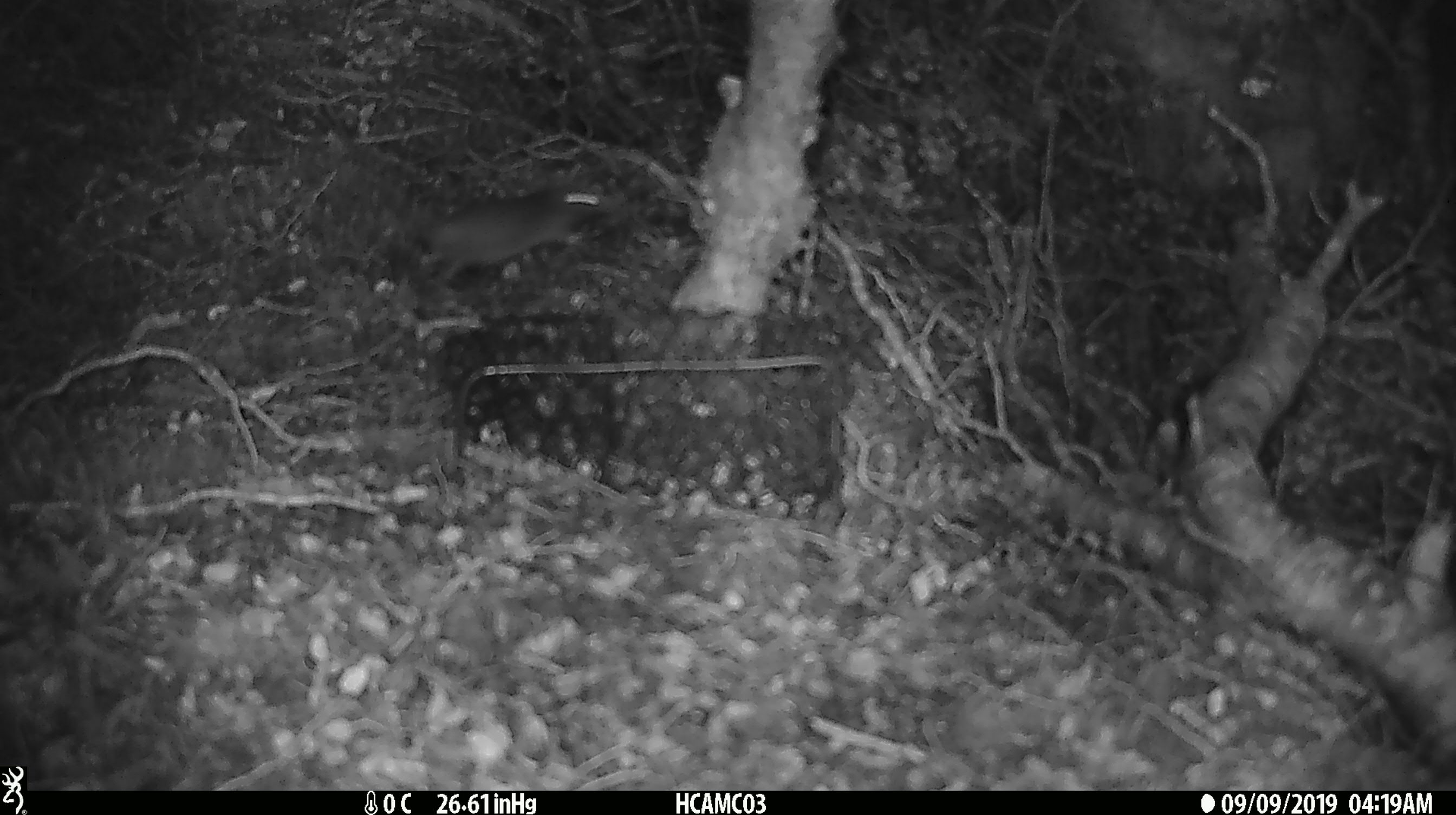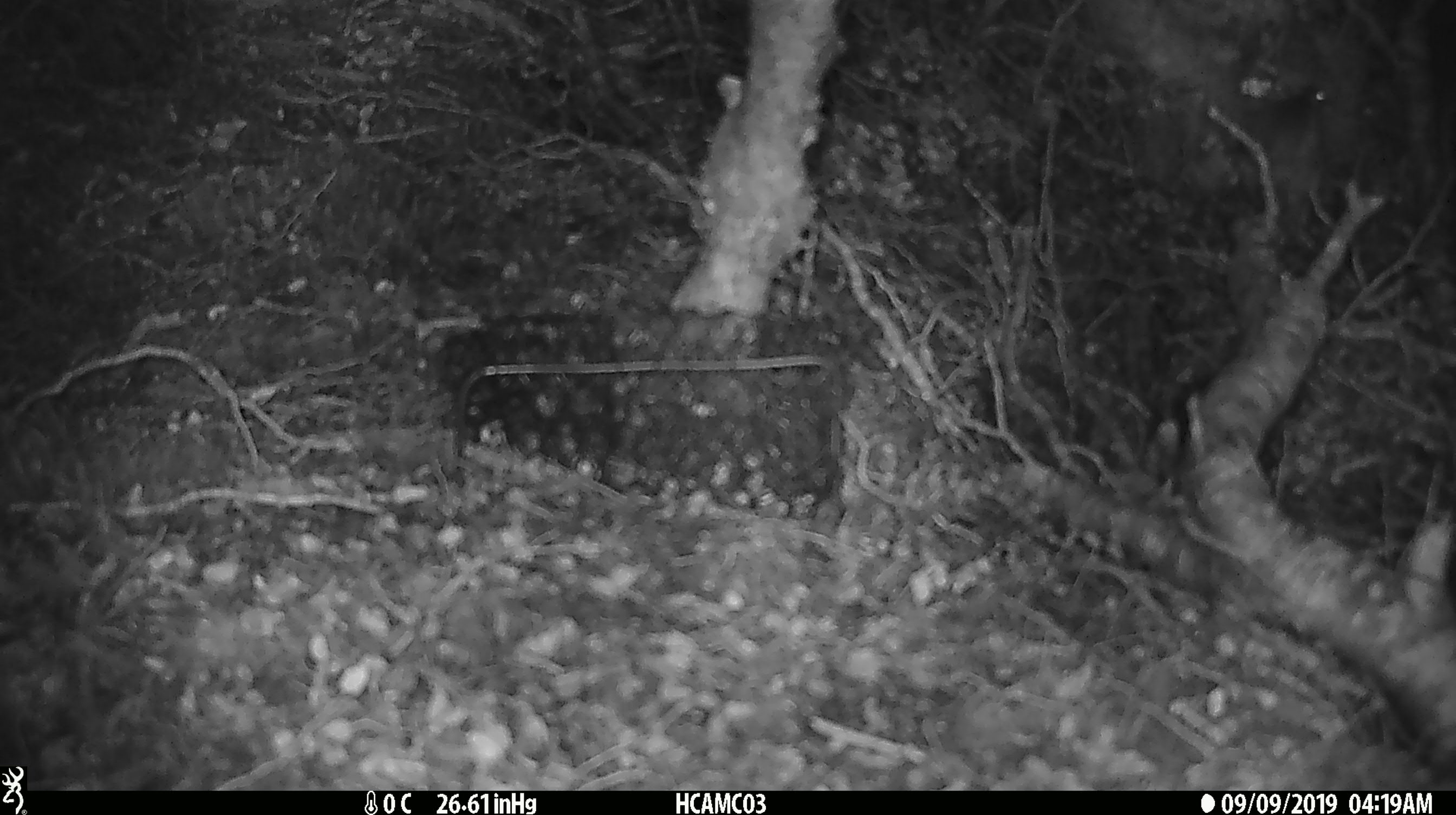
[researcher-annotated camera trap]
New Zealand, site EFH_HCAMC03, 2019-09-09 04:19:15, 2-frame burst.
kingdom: Animalia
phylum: Chordata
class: Mammalia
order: Rodentia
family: Muridae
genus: Mus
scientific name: Mus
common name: mouse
Mouse (Mus).